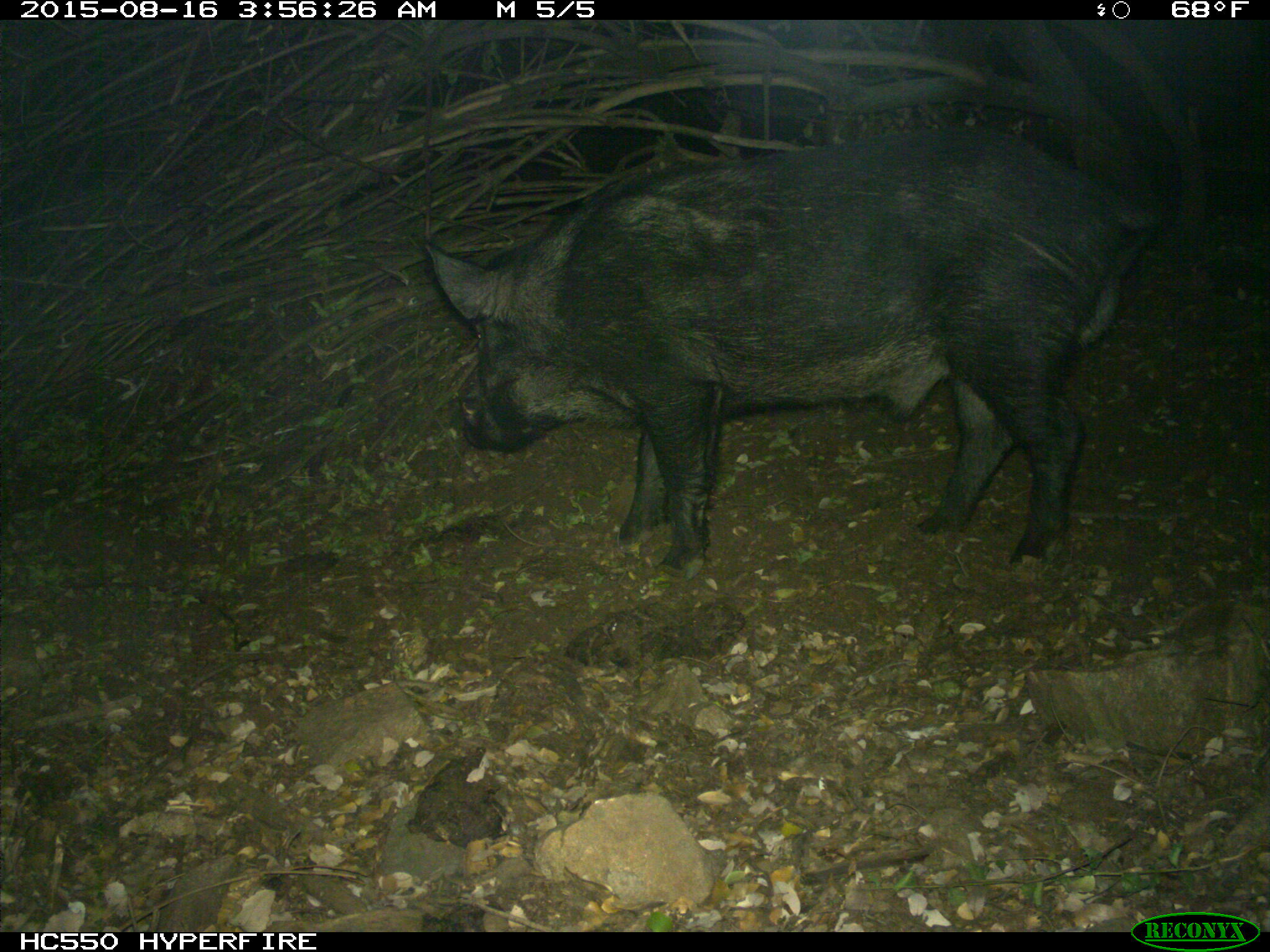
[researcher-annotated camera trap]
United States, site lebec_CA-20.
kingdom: Animalia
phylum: Chordata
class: Mammalia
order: Artiodactyla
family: Suidae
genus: Sus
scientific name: Sus scrofa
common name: wild boar